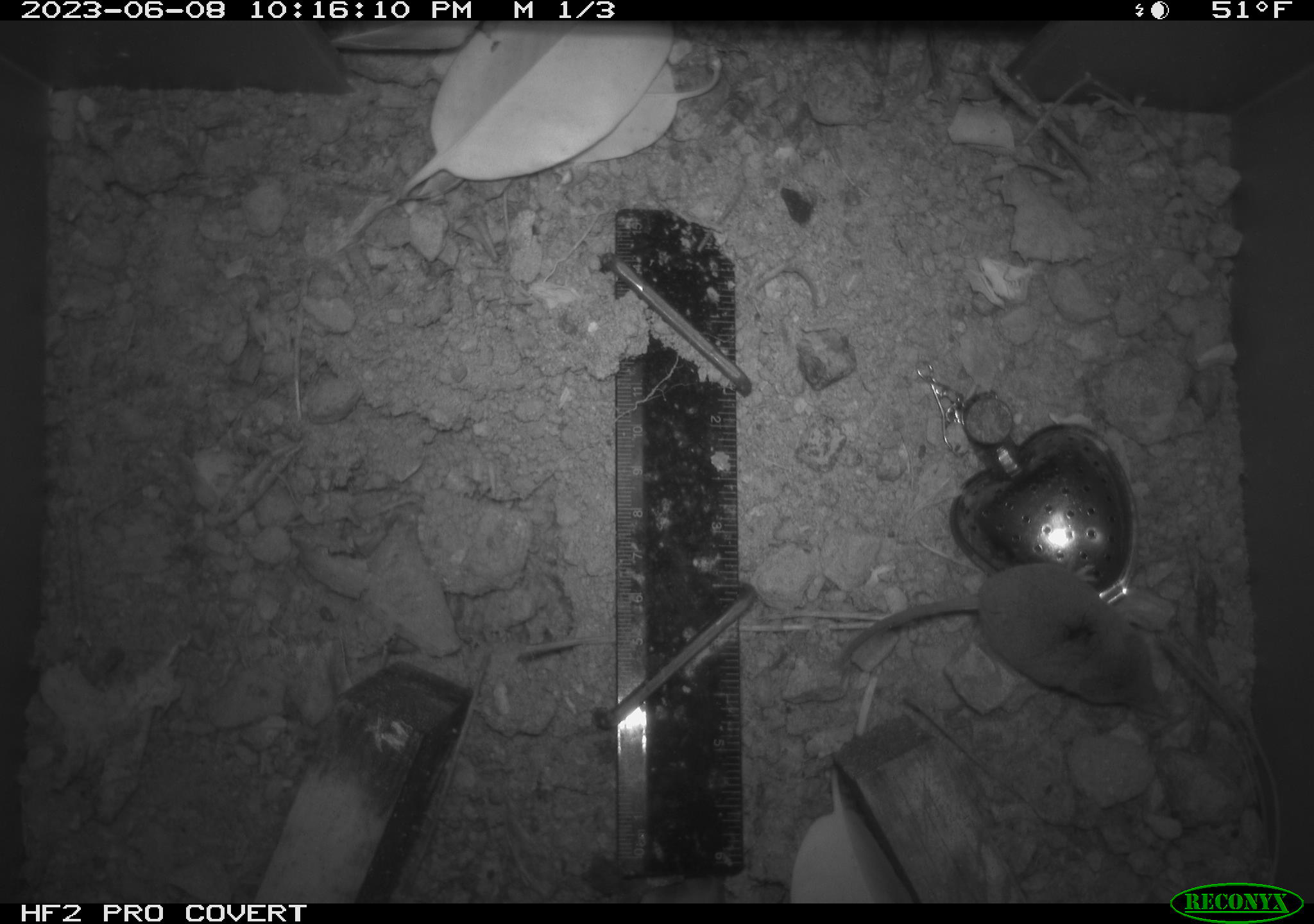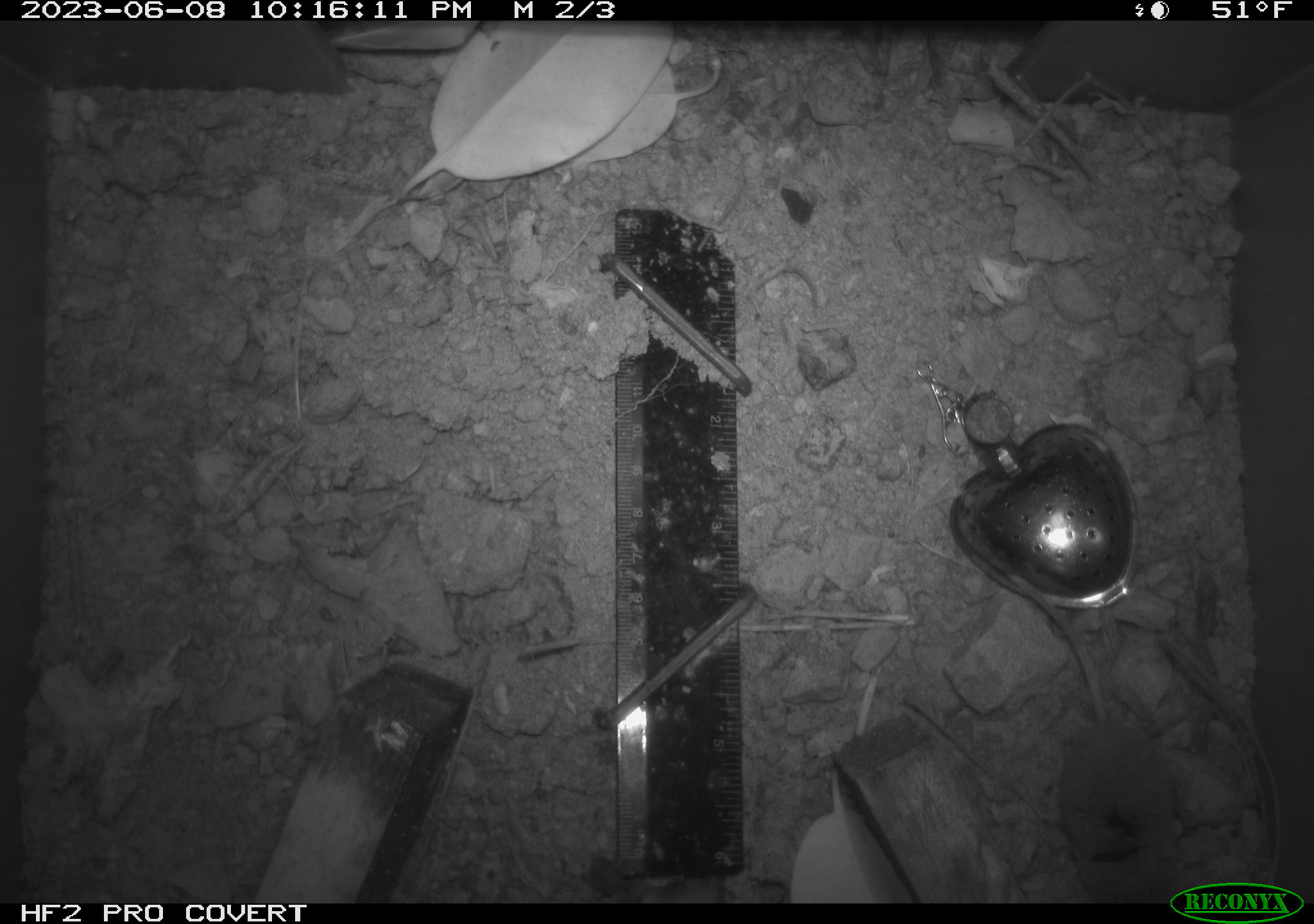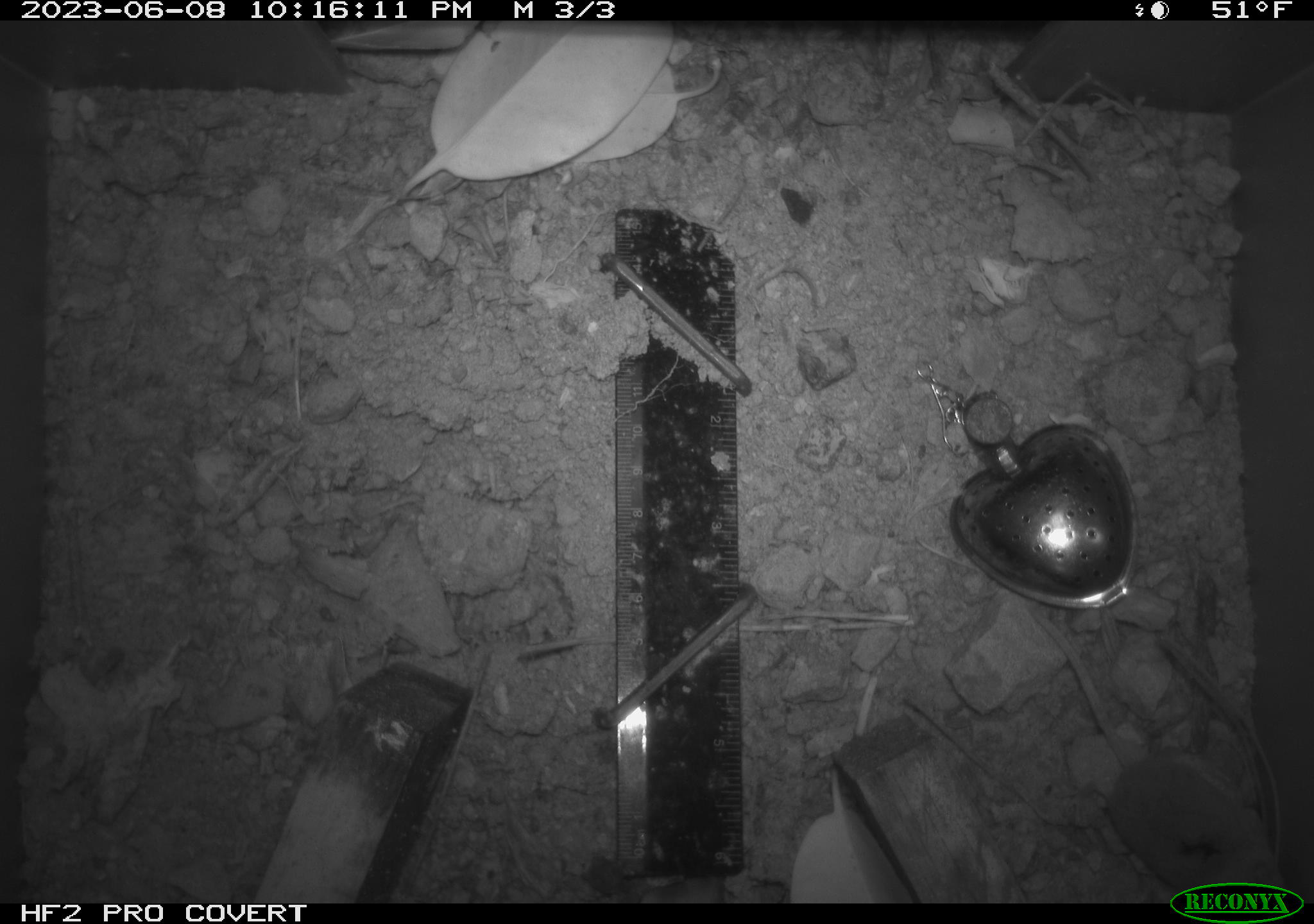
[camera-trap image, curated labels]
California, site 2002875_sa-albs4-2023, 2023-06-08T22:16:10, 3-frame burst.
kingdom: Animalia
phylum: Chordata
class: Mammalia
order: Eulipotyphla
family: Soricidae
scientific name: Soricidae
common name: shrews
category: soricidae family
Soricidae family (shrews) (Soricidae).